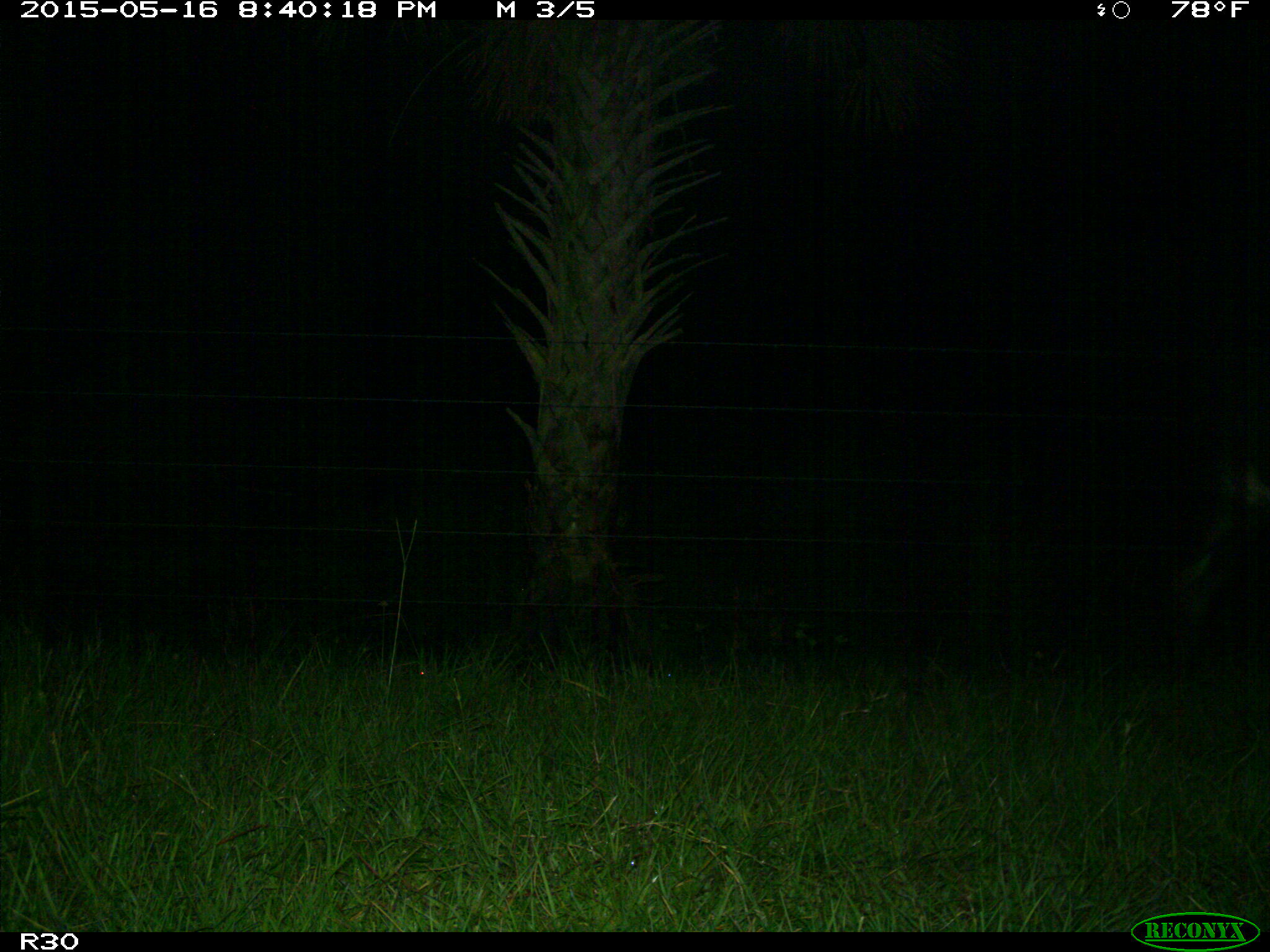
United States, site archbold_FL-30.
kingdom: Animalia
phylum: Chordata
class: Mammalia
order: Artiodactyla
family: Bovidae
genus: Bos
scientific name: Bos taurus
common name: domestic cow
Bos taurus (domestic cow).